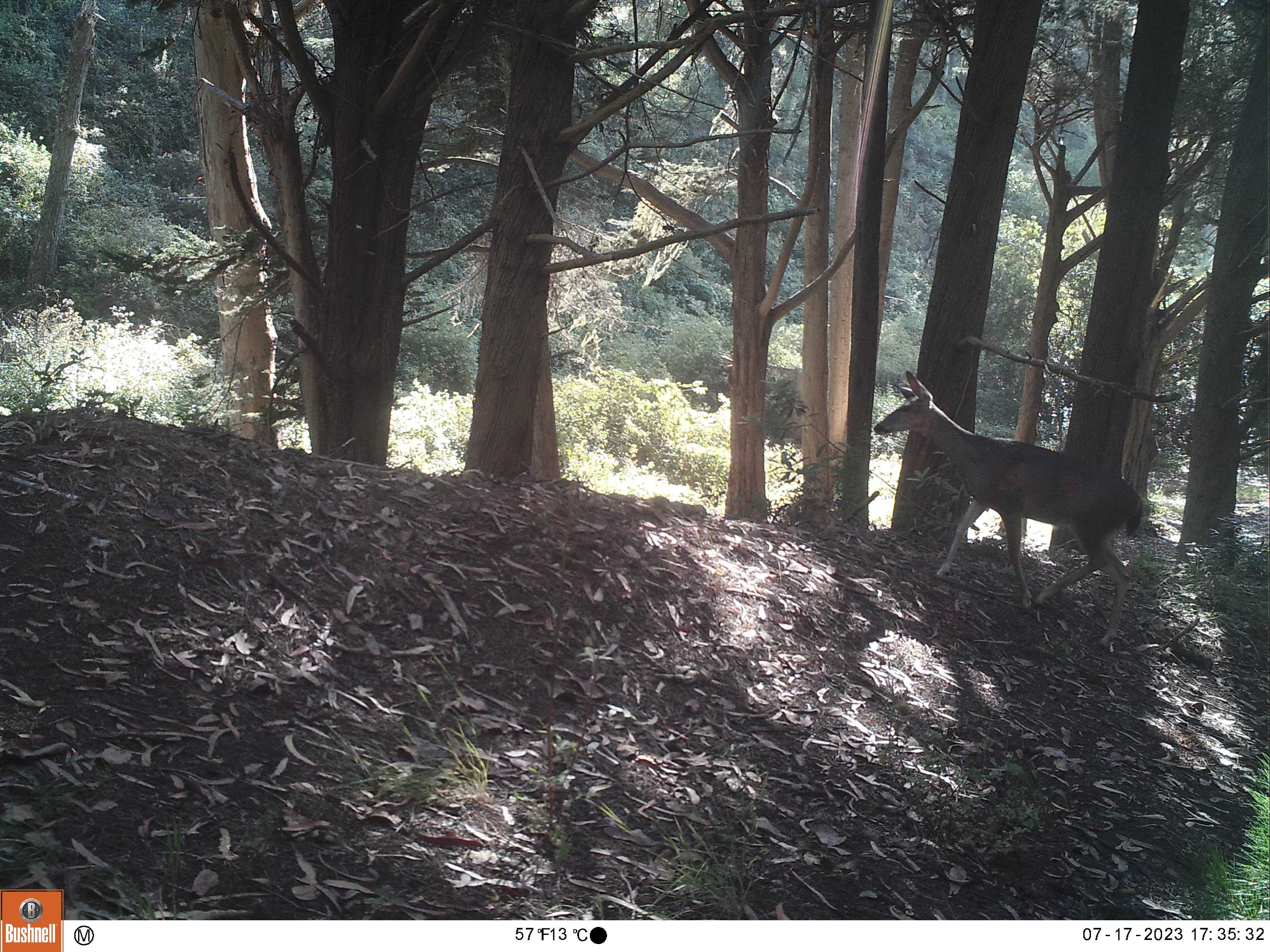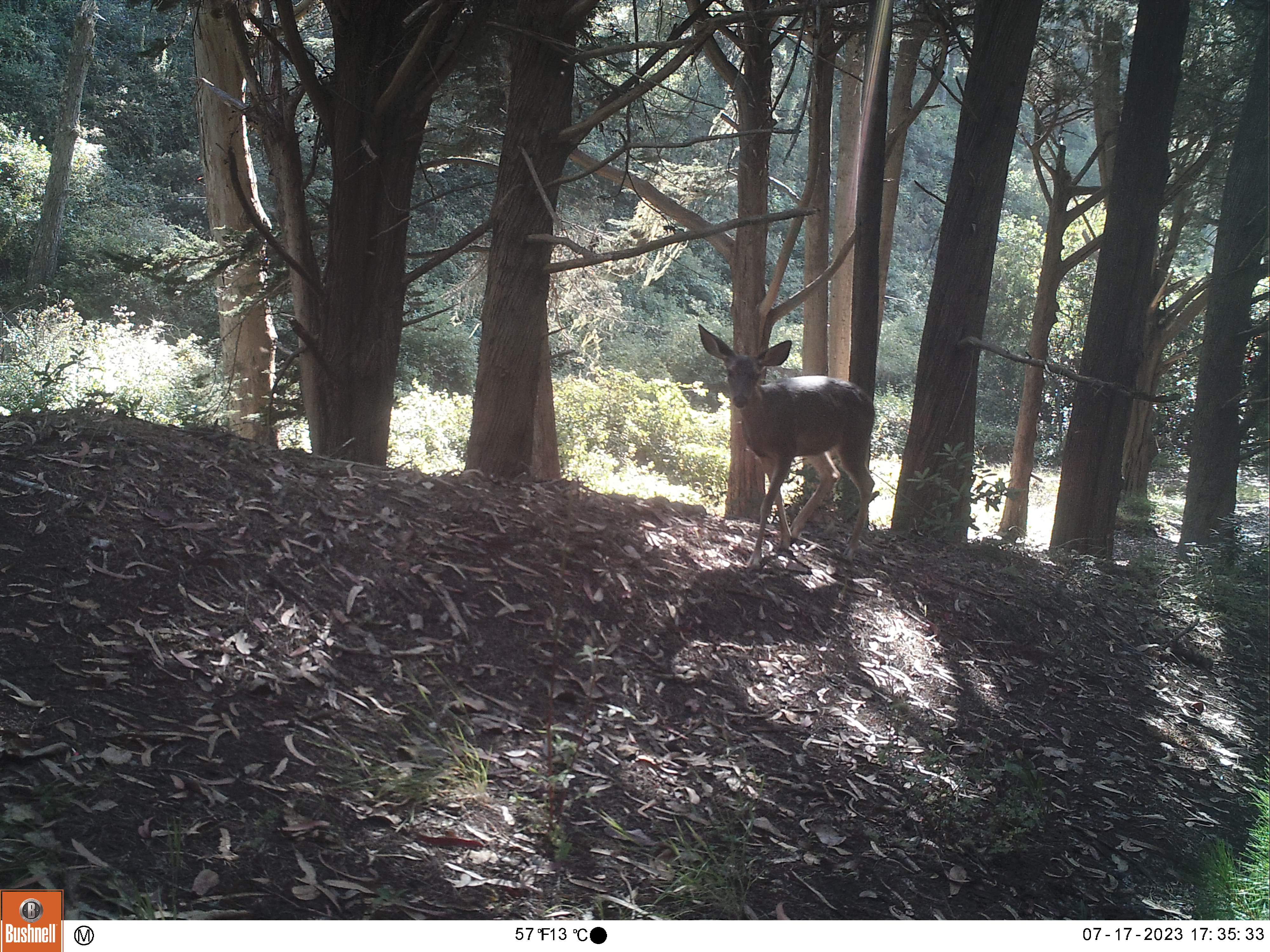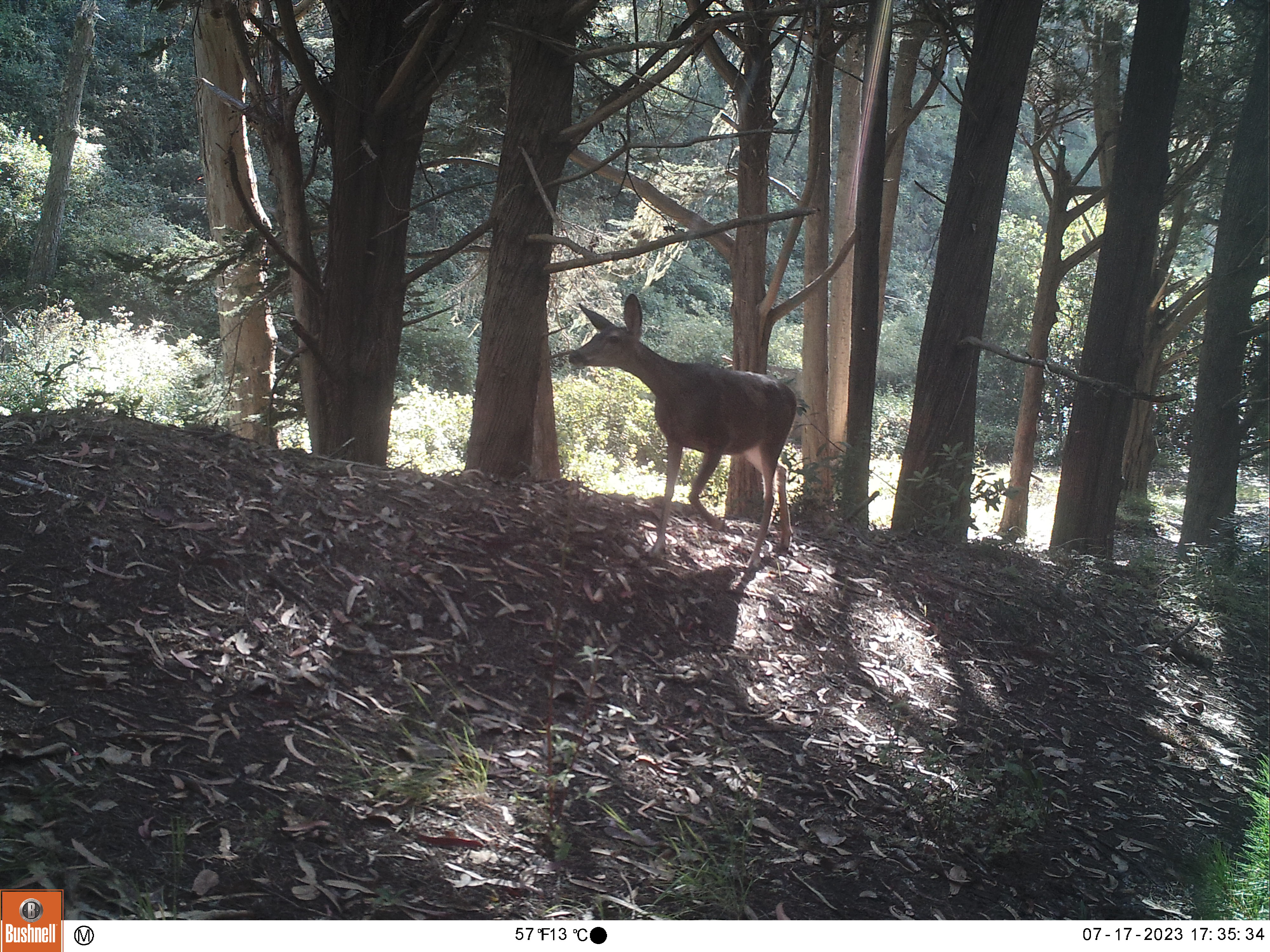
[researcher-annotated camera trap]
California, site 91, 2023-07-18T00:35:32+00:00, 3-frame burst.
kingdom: Animalia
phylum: Chordata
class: Mammalia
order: Artiodactyla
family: Cervidae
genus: Odocoileus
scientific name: Odocoileus hemionus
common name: mule deer